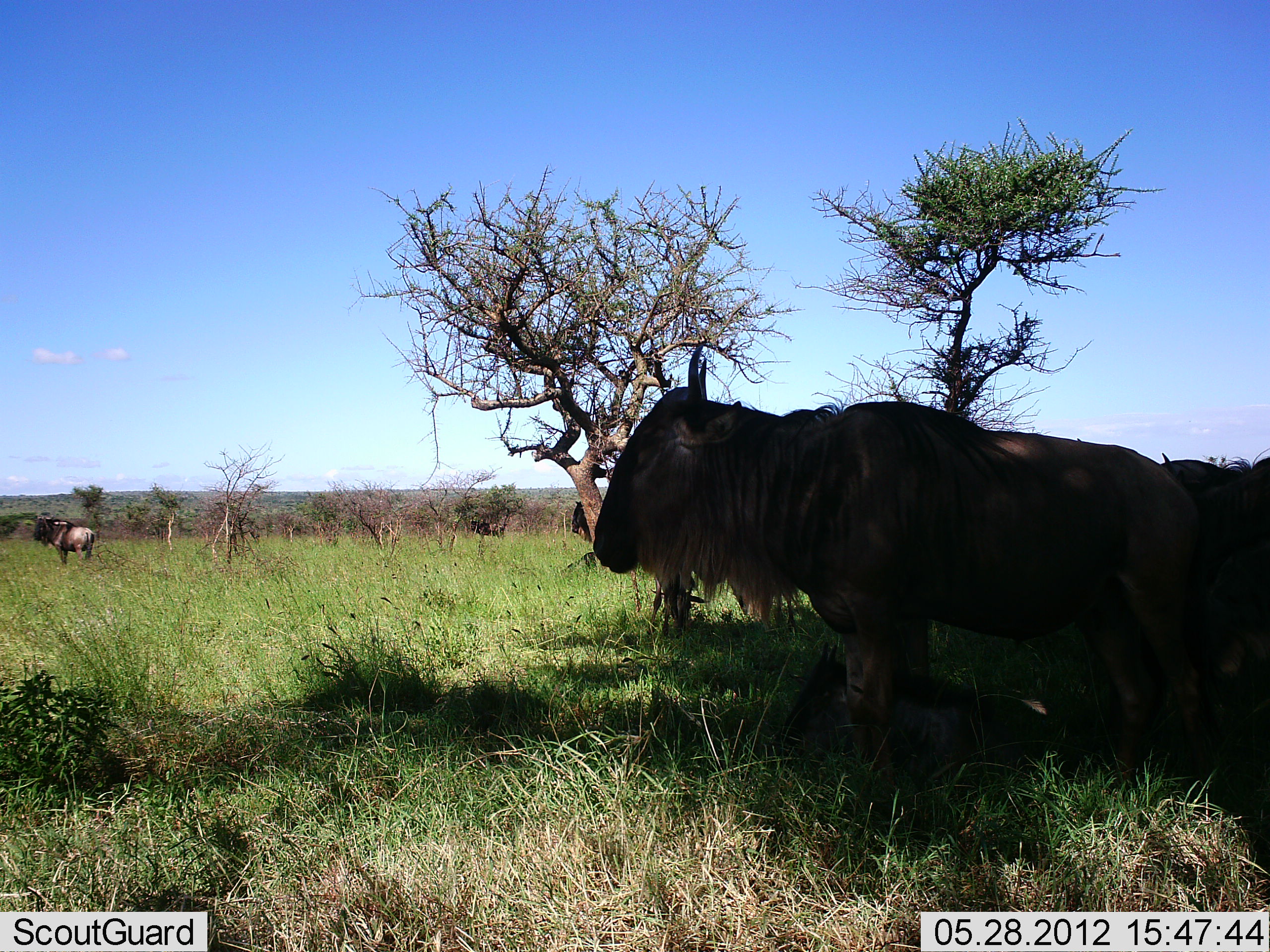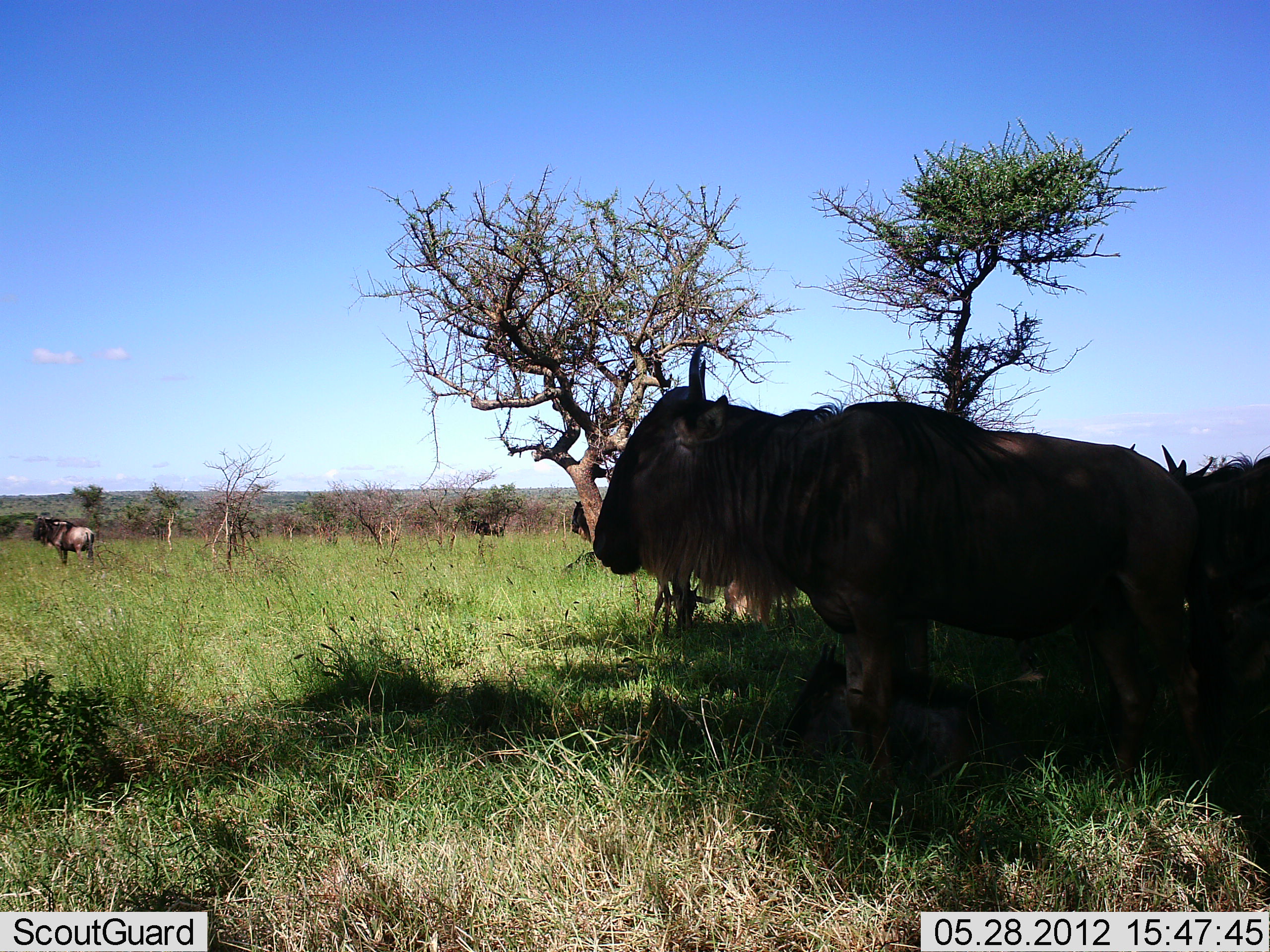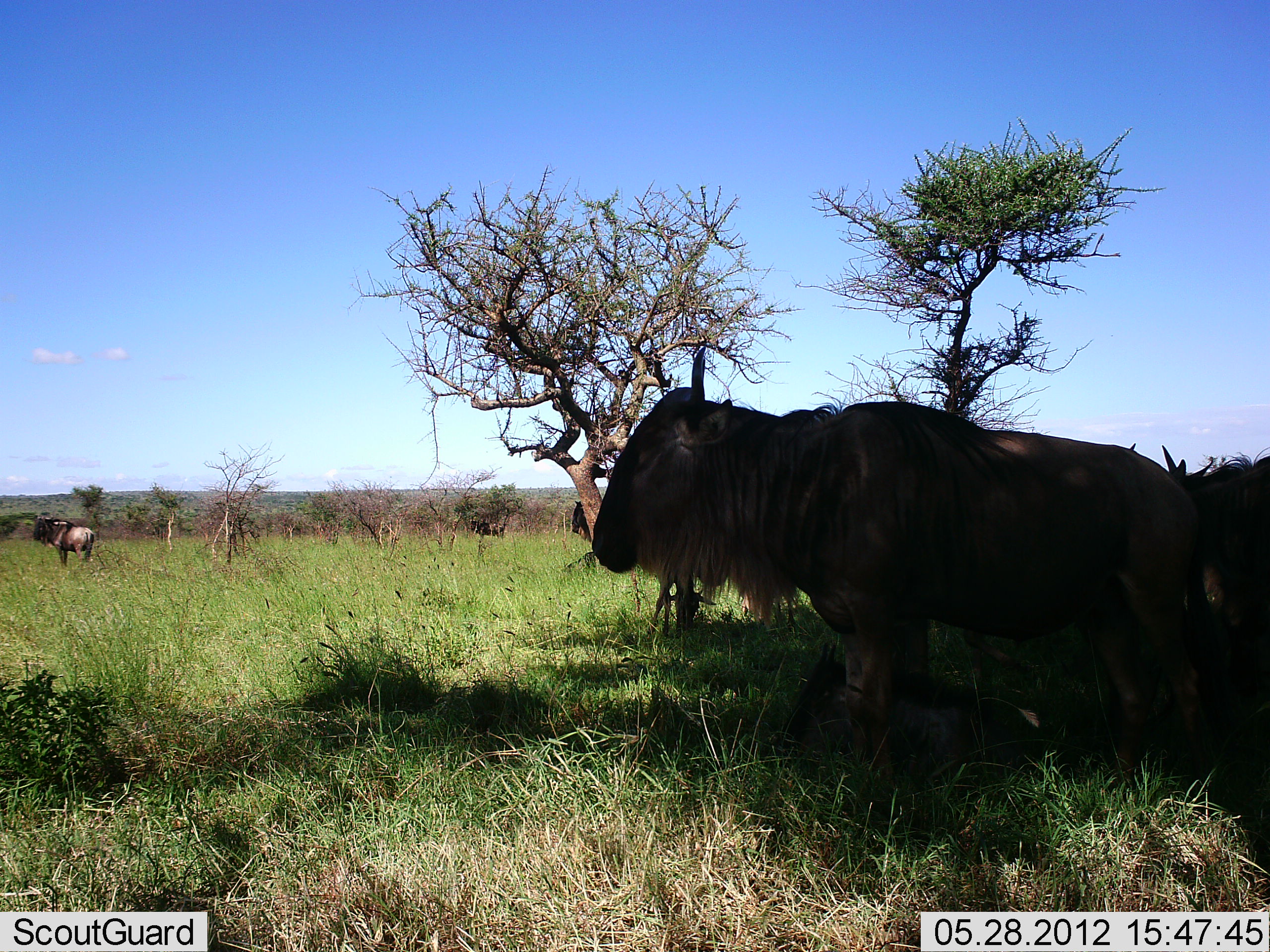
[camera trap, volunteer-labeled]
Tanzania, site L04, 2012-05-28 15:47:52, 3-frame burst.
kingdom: Animalia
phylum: Chordata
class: Mammalia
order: Artiodactyla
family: Bovidae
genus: Connochaetes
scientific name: Connochaetes taurinus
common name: blue wildebeest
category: wildebeest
Wildebeest (blue wildebeest) (Connochaetes taurinus), count 5. Behavior (volunteer vote fractions): standing 100%, resting 30%, moving 0%, interacting 10%. Young present (vote fraction): 30%. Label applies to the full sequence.